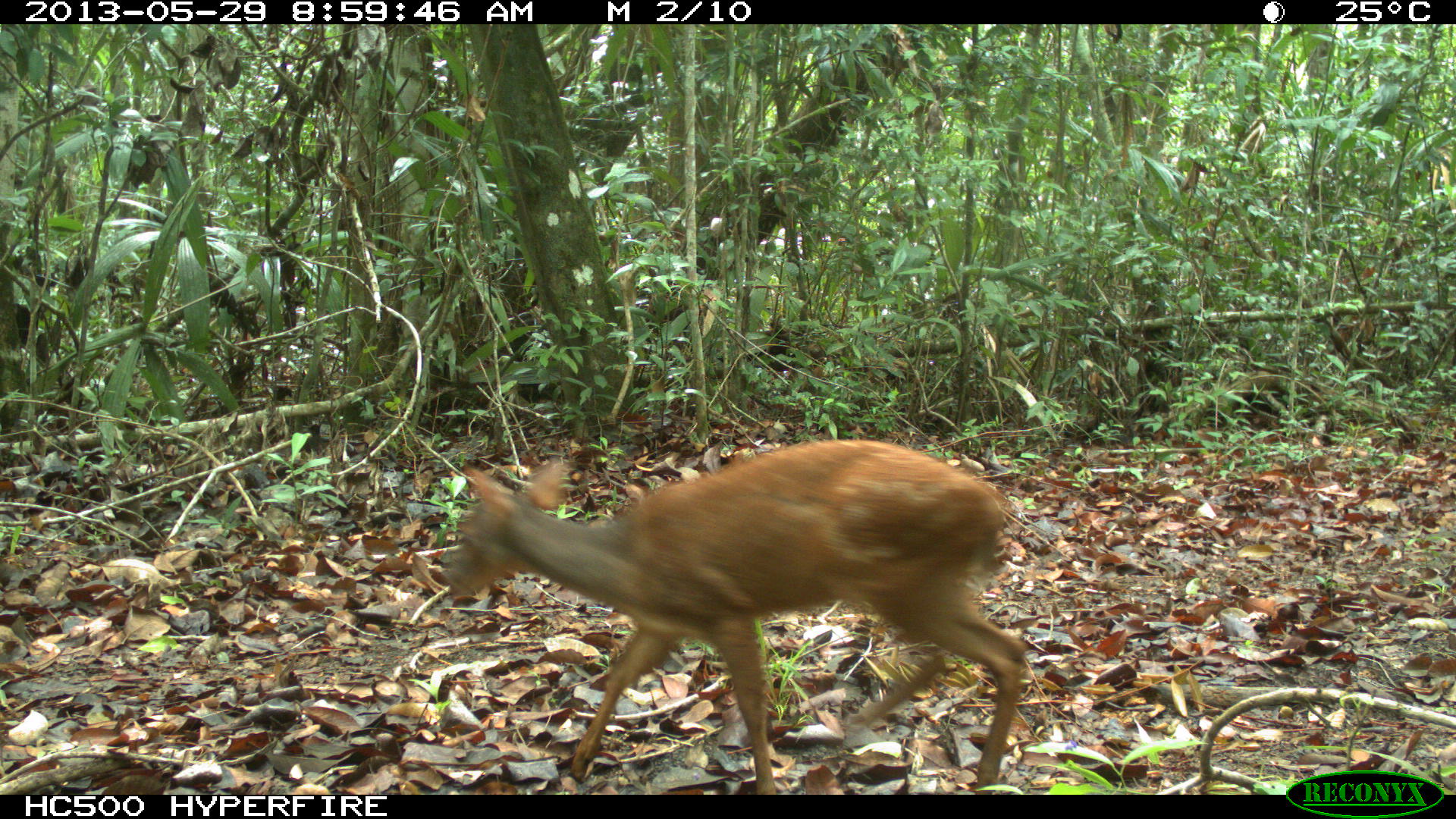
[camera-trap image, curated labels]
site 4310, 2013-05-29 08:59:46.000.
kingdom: Animalia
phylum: Chordata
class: Mammalia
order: Artiodactyla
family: Cervidae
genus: Mazama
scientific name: Mazama temama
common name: central american red brocket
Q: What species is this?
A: Mazama temama (central american red brocket).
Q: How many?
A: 1.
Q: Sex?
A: Female.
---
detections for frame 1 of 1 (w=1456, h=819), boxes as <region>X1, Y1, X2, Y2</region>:
mazama temama: <region>437, 436, 1029, 793</region>